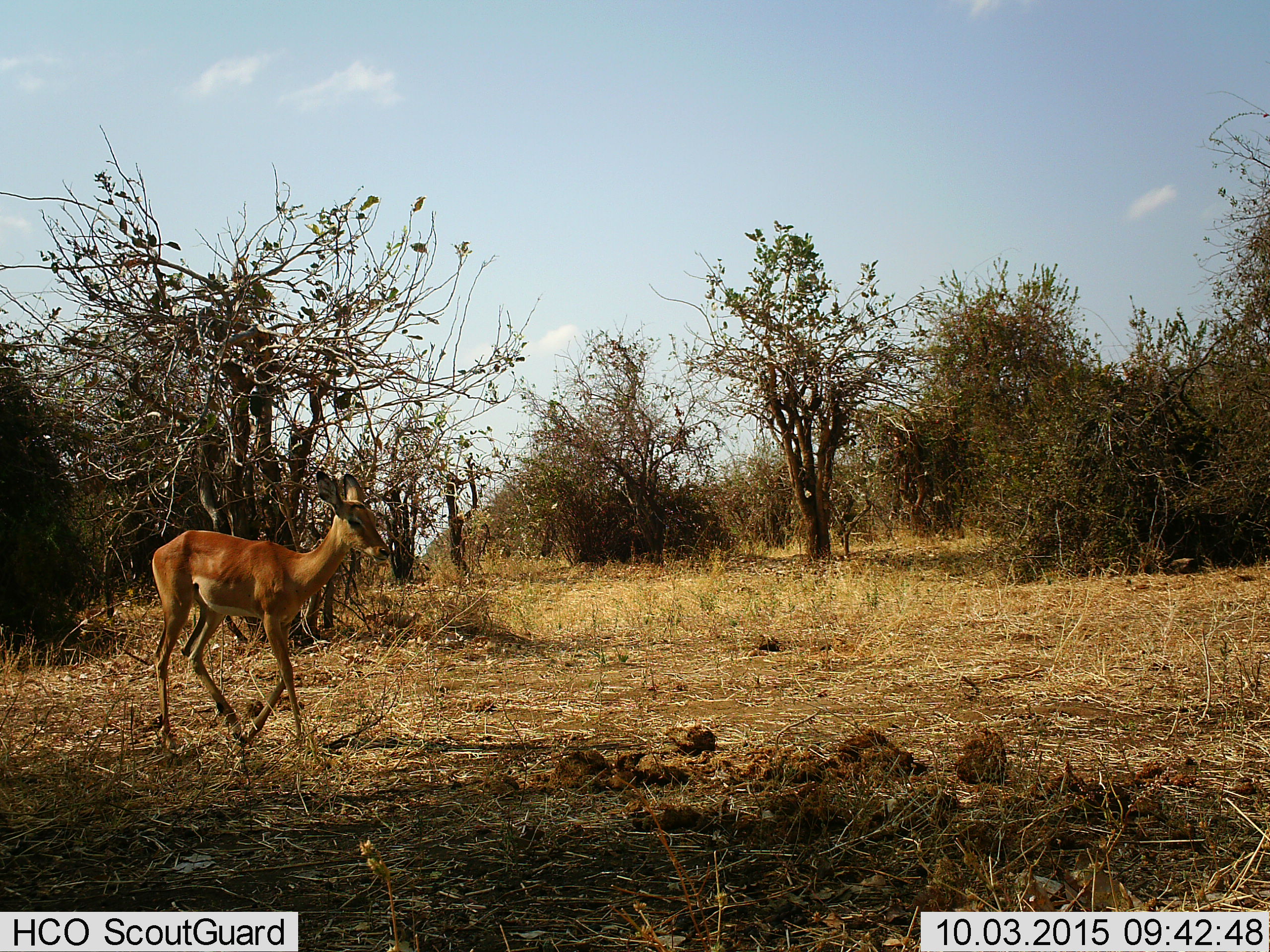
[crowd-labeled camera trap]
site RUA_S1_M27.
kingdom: Animalia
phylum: Chordata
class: Mammalia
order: Artiodactyla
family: Bovidae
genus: Aepyceros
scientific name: Aepyceros melampus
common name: impala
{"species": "impala (Aepyceros melampus)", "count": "1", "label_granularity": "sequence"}